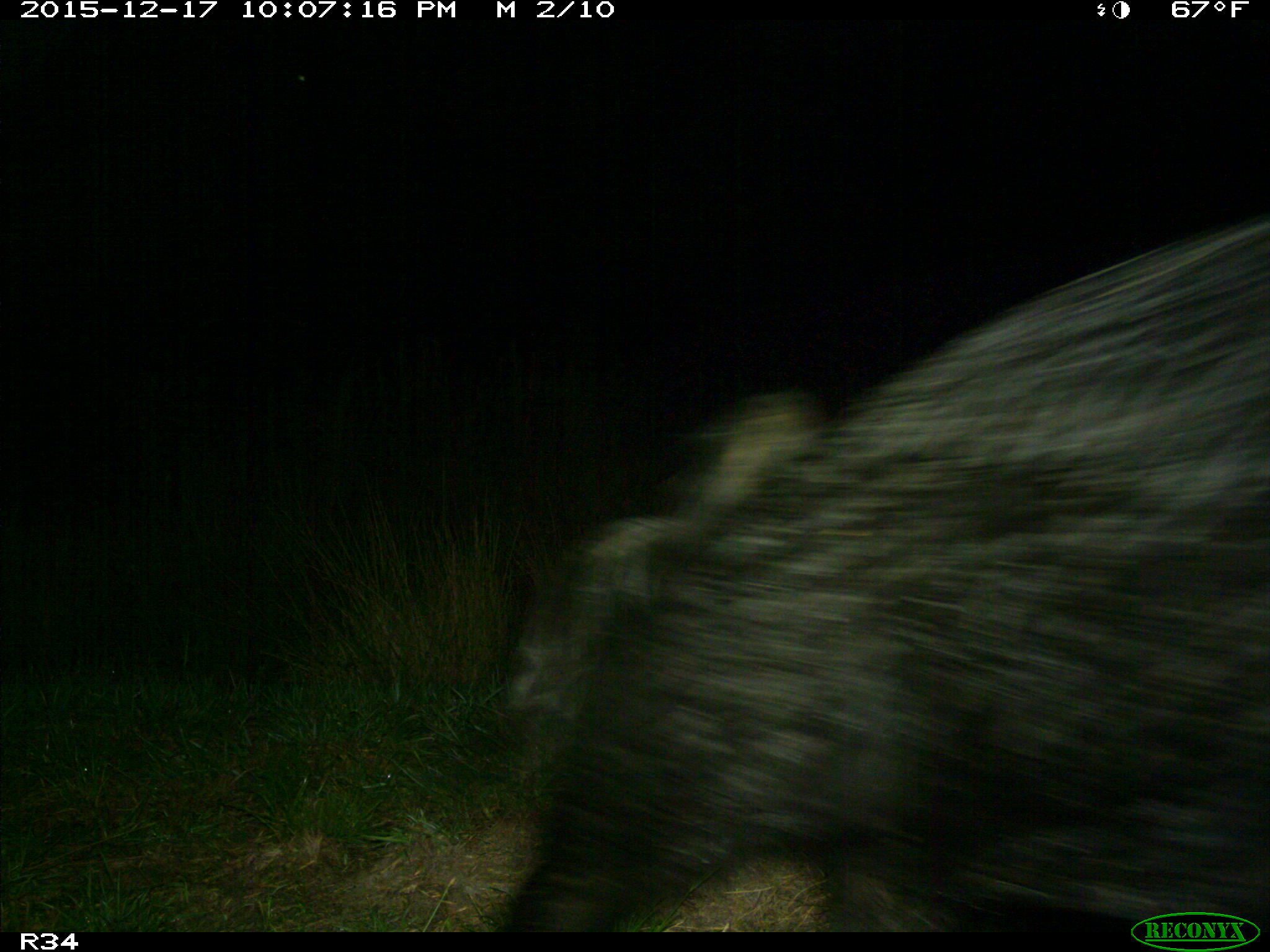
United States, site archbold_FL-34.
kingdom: Animalia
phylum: Chordata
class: Mammalia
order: Artiodactyla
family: Suidae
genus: Sus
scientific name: Sus scrofa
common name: wild boar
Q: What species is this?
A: Sus scrofa (wild boar).